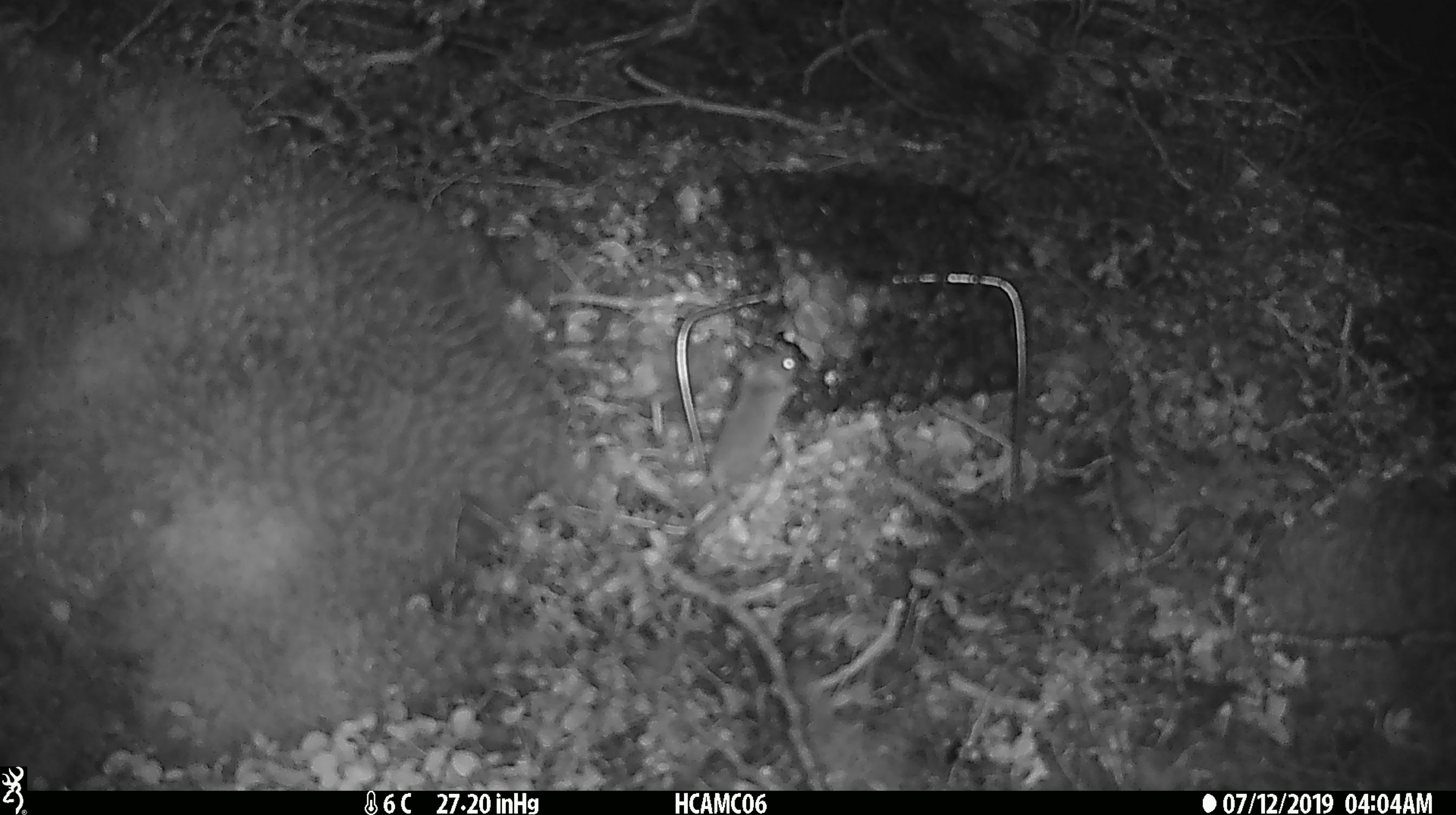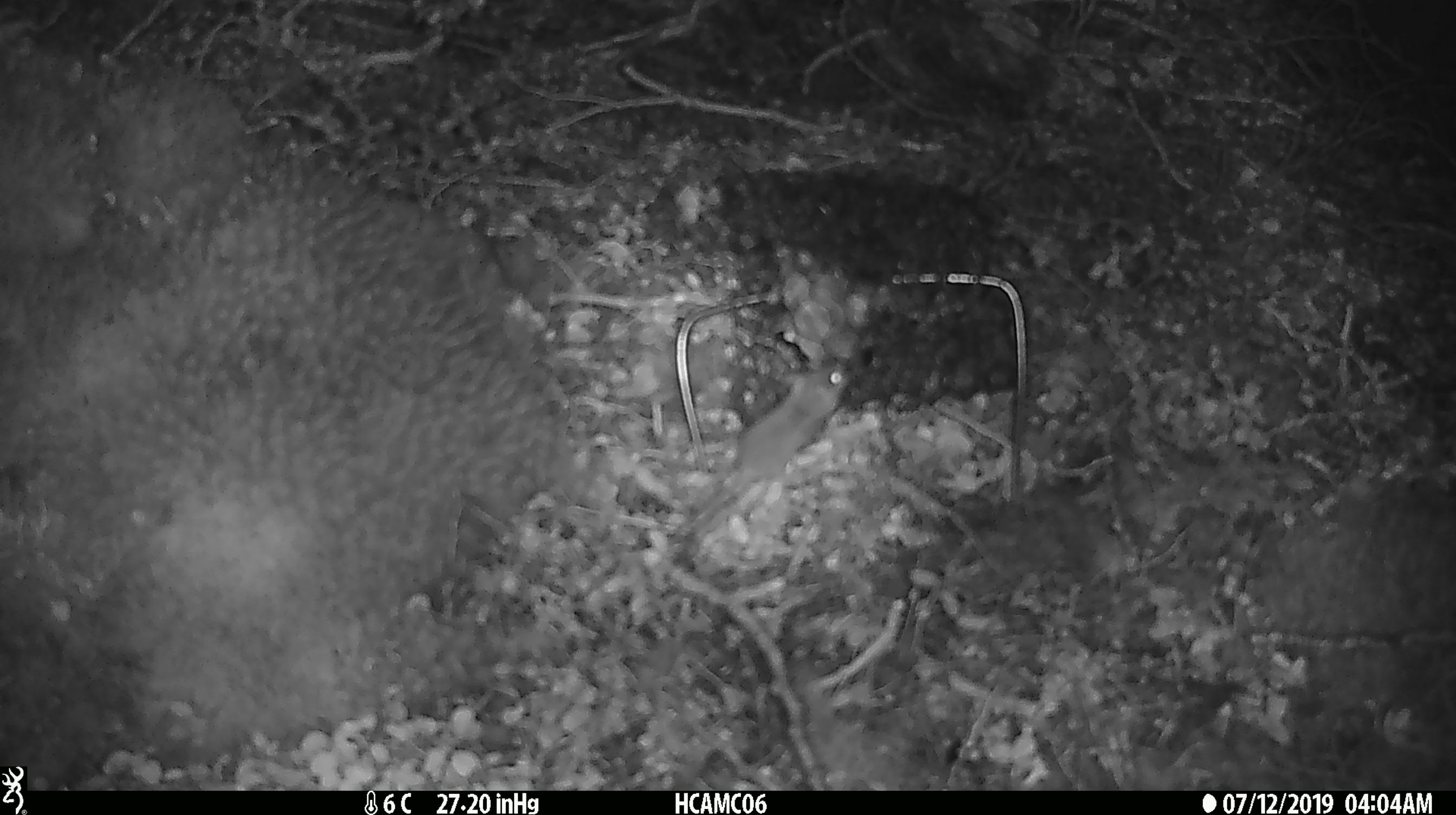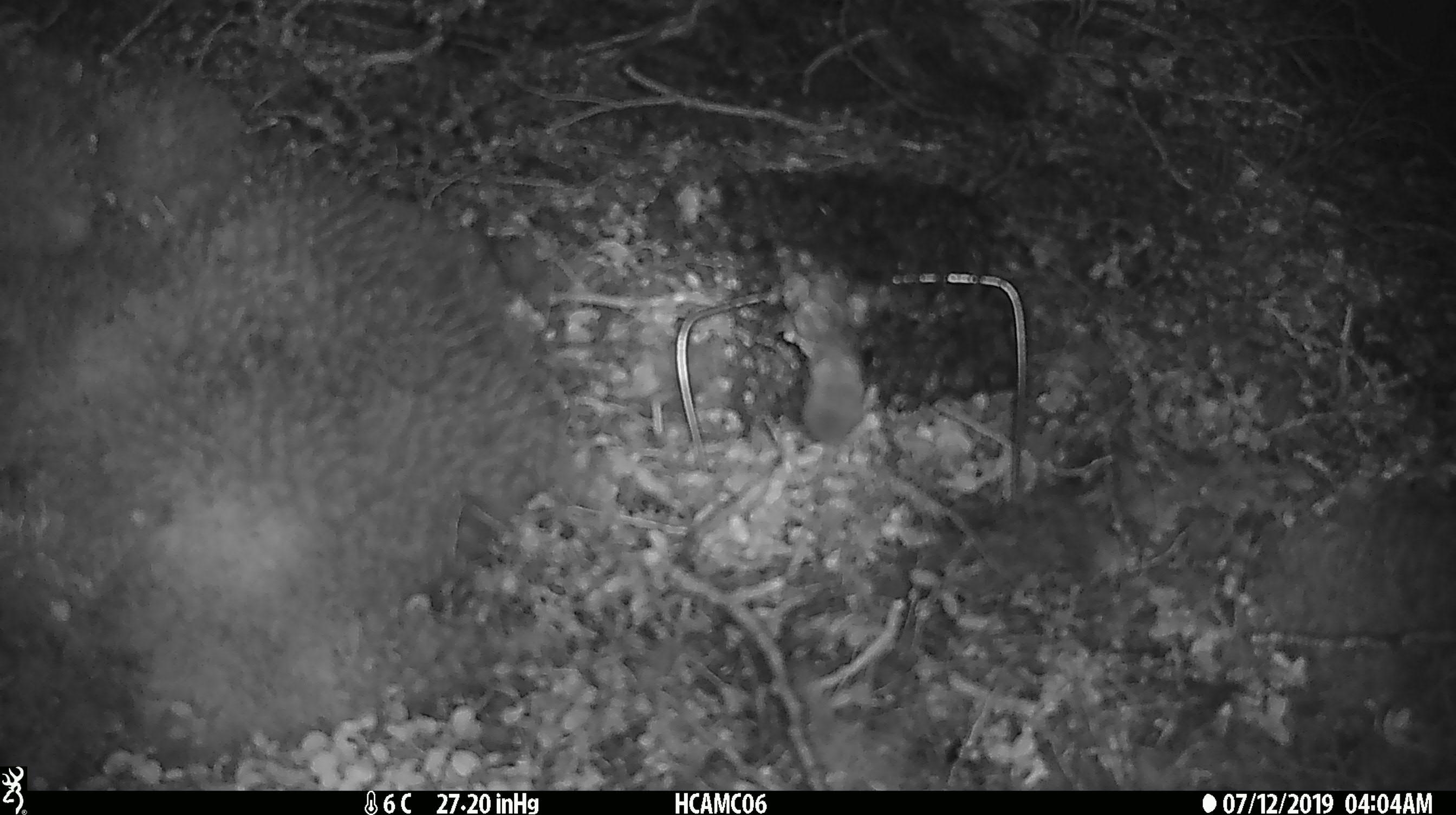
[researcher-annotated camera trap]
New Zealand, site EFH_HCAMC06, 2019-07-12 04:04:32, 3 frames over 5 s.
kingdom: Animalia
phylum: Chordata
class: Mammalia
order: Rodentia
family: Muridae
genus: Mus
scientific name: Mus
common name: mouse